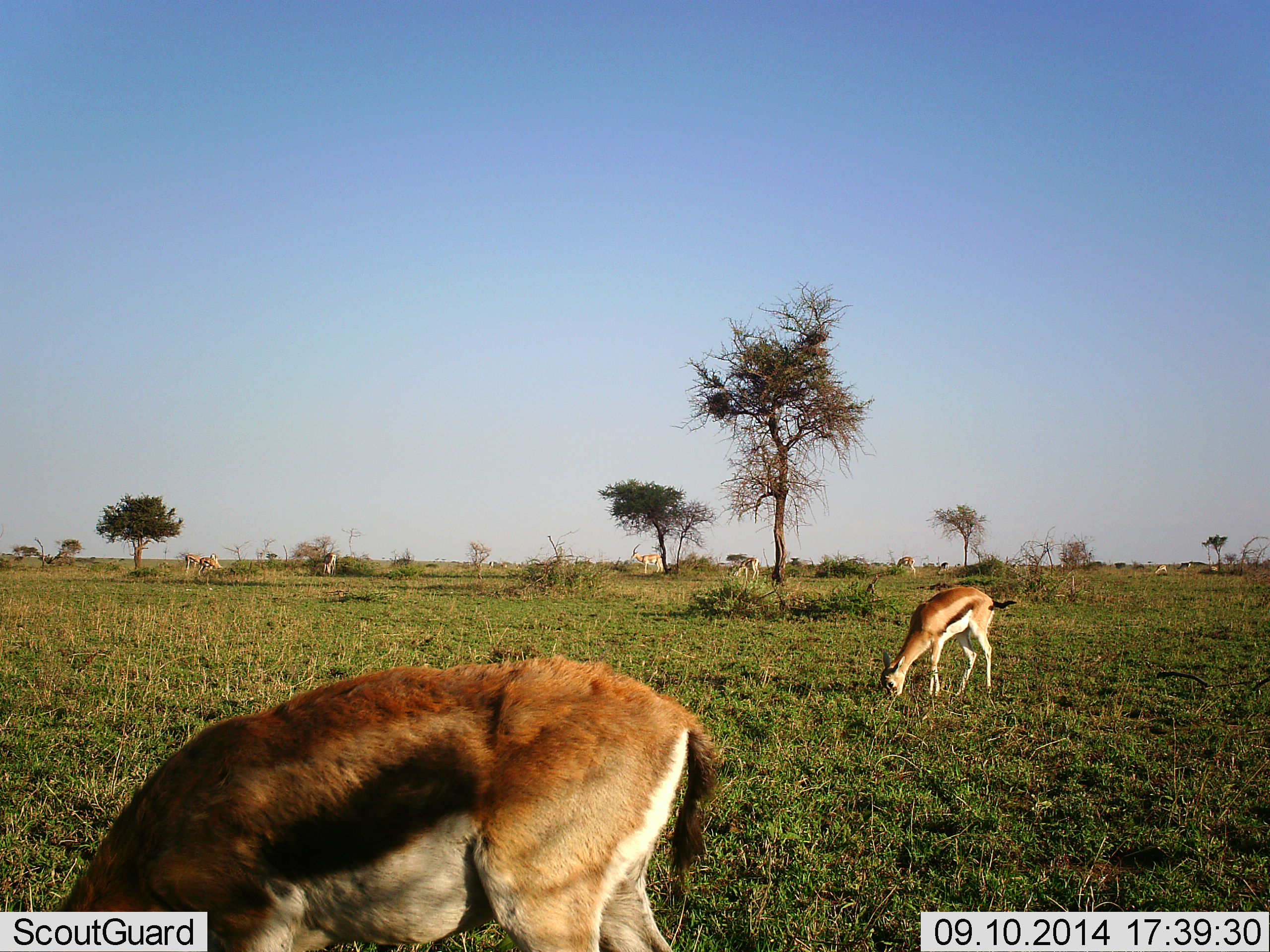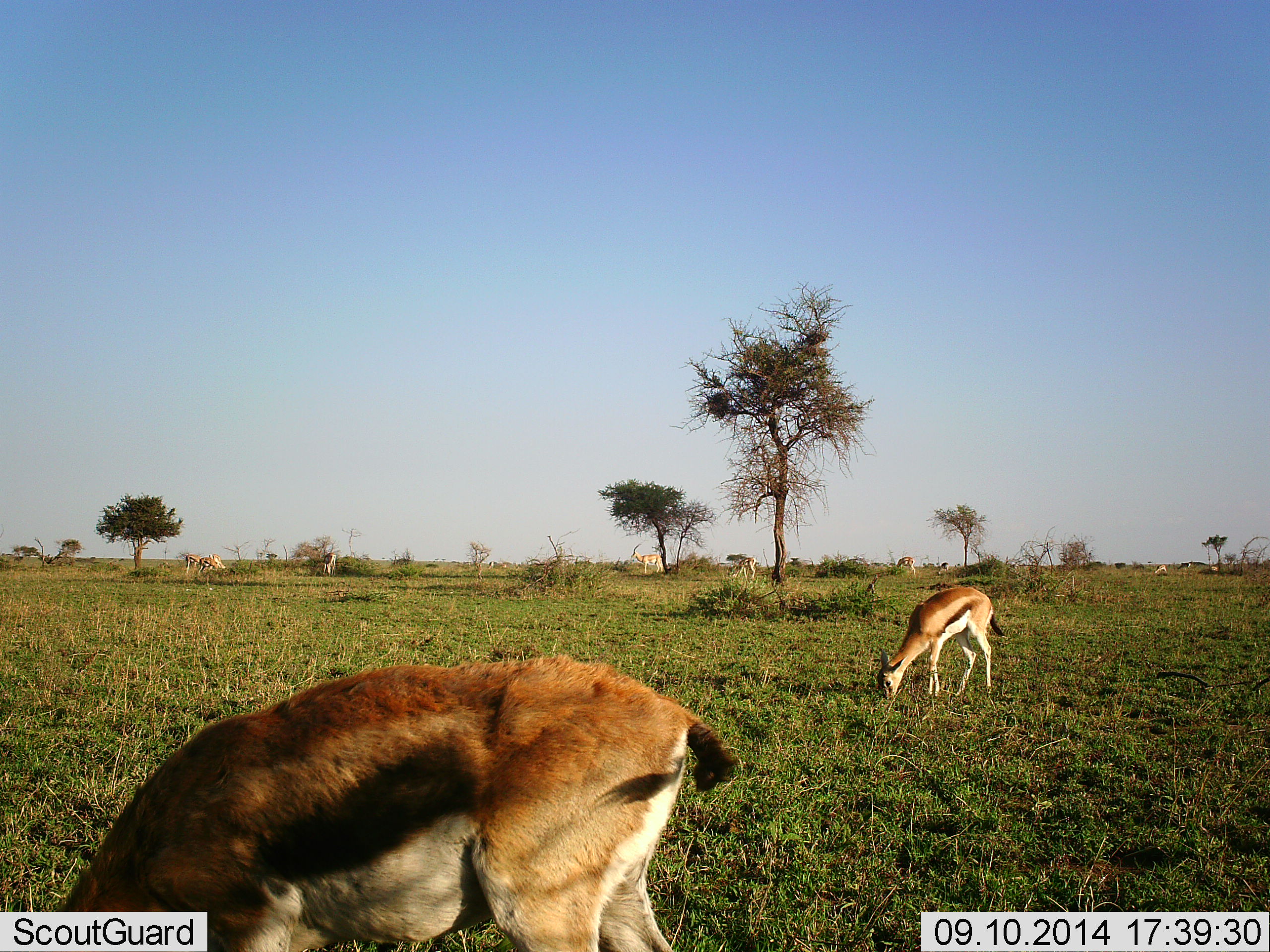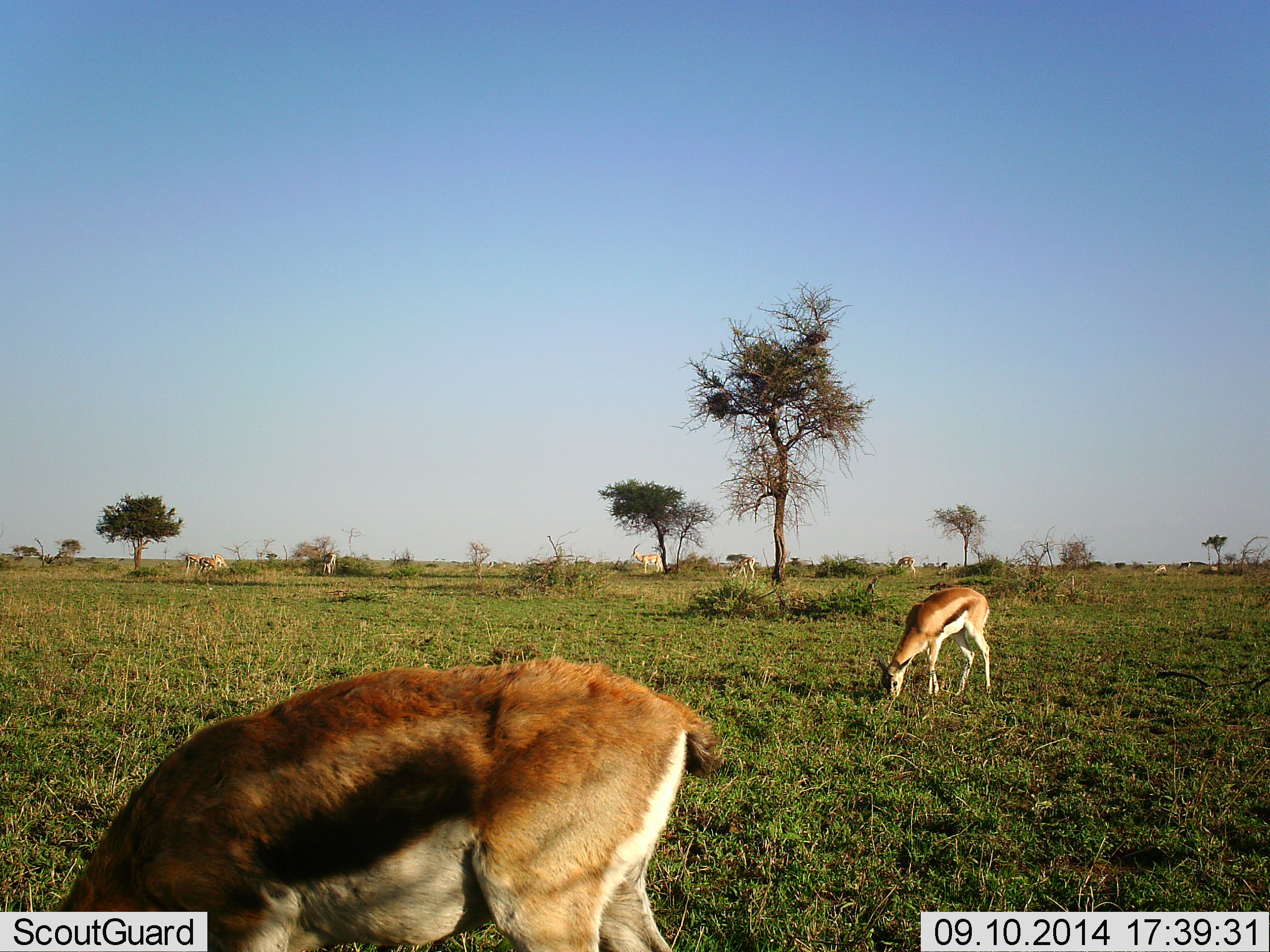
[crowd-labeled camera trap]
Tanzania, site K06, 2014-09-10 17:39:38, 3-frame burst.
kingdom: Animalia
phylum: Chordata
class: Mammalia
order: Artiodactyla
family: Bovidae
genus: Eudorcas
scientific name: Eudorcas thomsonii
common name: thomson's gazelle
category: gazellethomsons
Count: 5.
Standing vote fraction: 40%.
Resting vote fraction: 0%.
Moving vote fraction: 0%.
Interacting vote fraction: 0%.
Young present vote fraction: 0%.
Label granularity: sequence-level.